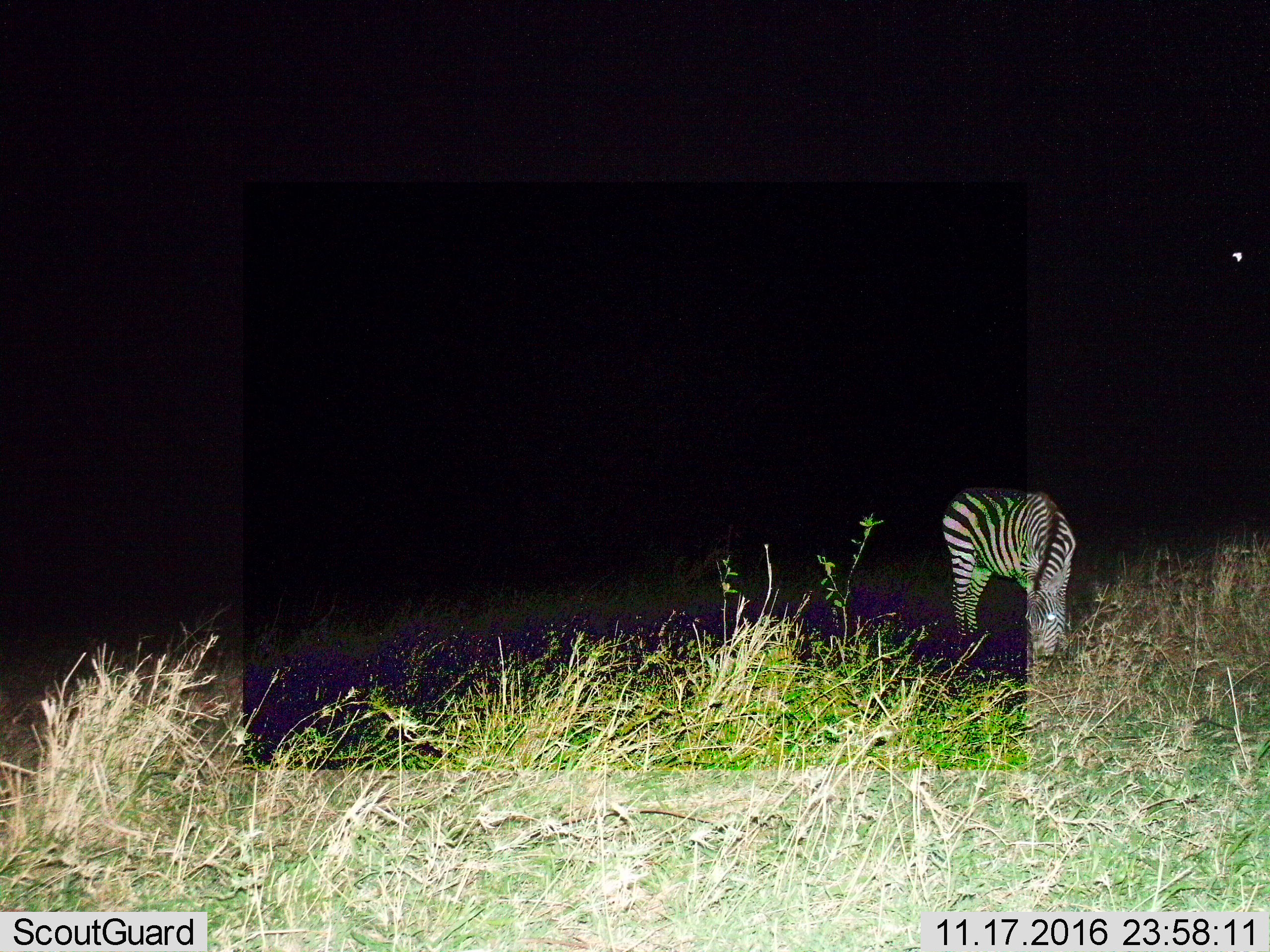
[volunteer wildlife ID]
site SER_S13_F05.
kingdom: Animalia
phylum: Chordata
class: Mammalia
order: Perissodactyla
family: Equidae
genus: Equus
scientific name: Equus quagga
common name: plains zebra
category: zebraplains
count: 1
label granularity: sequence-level